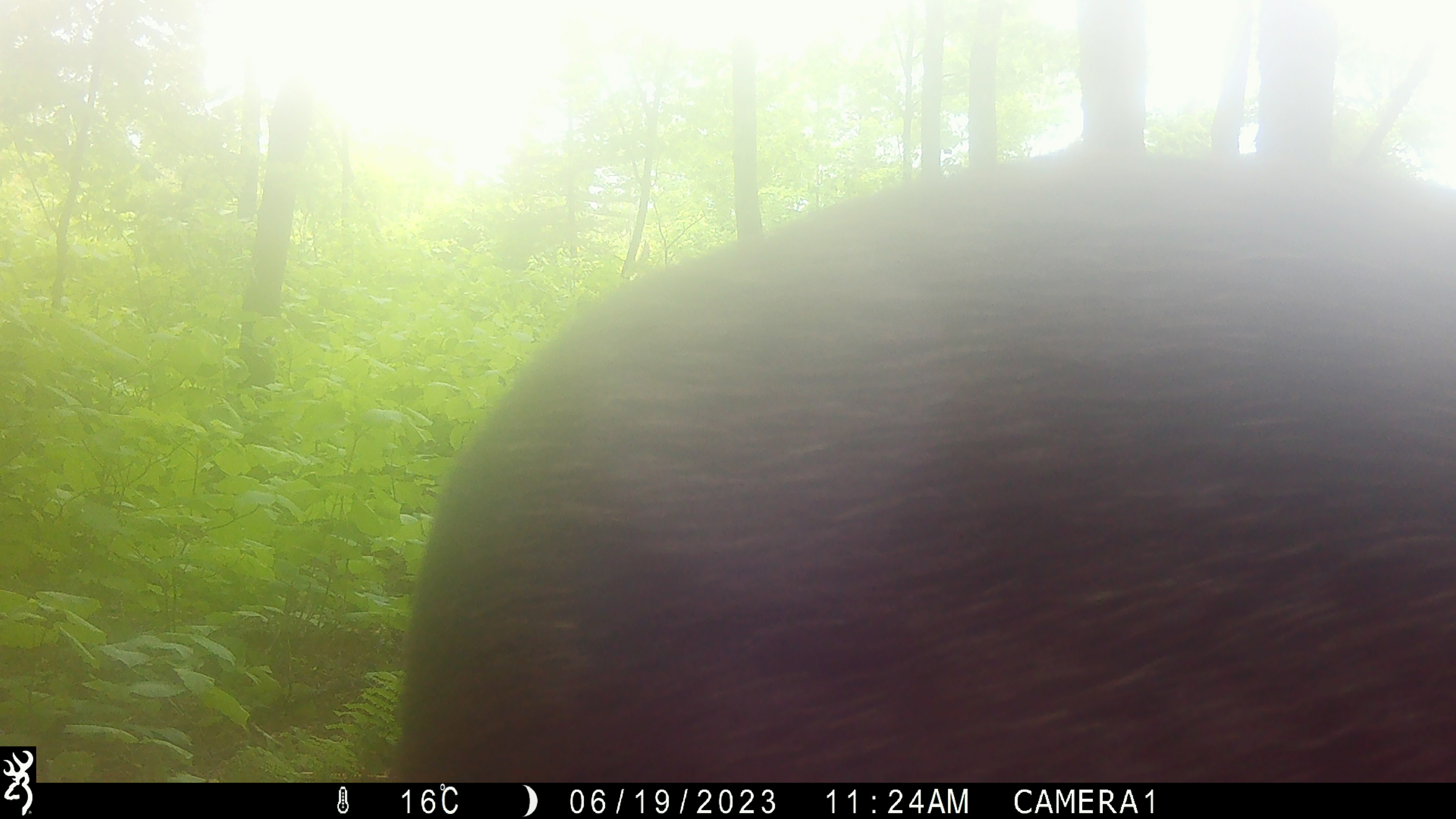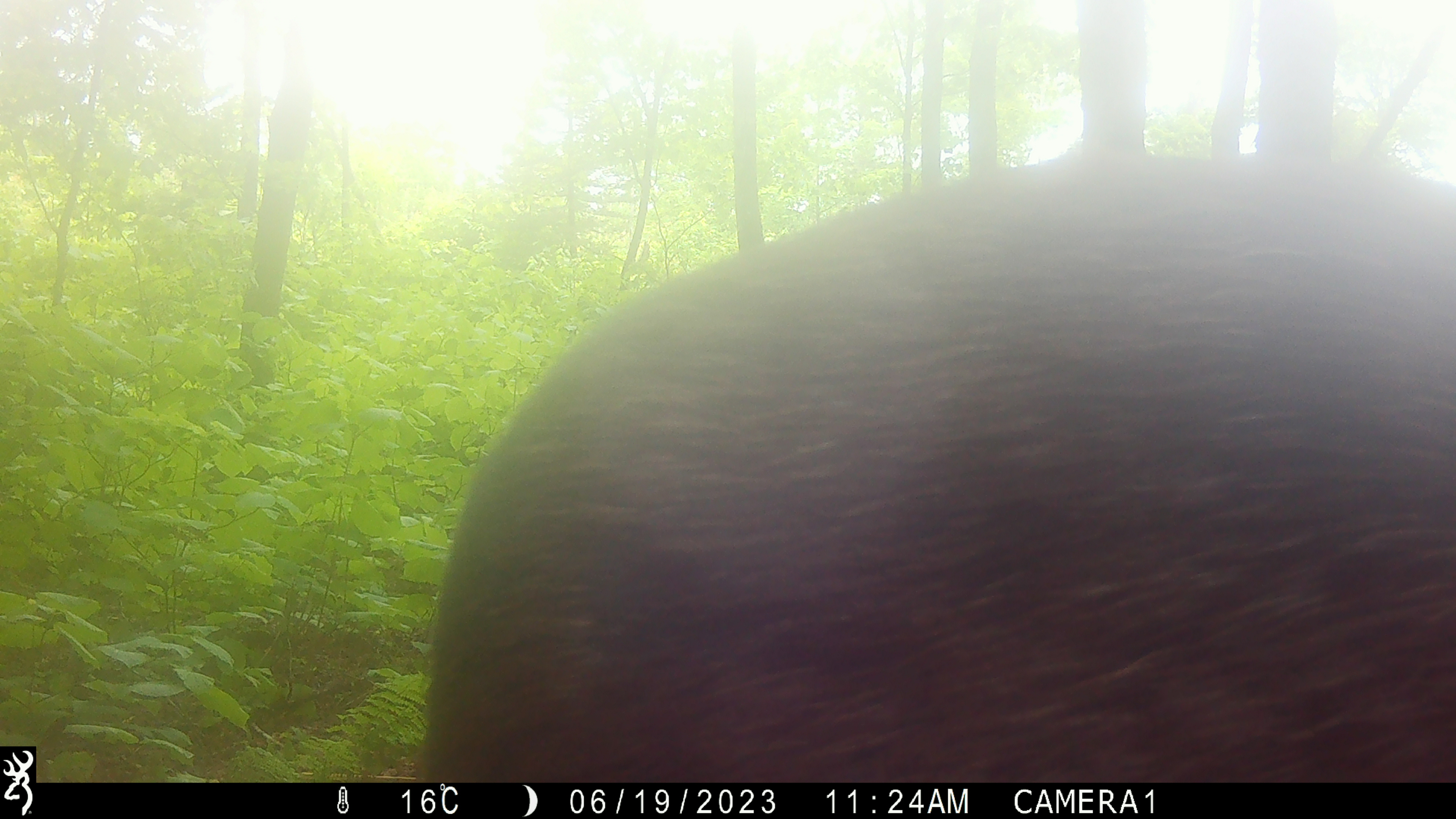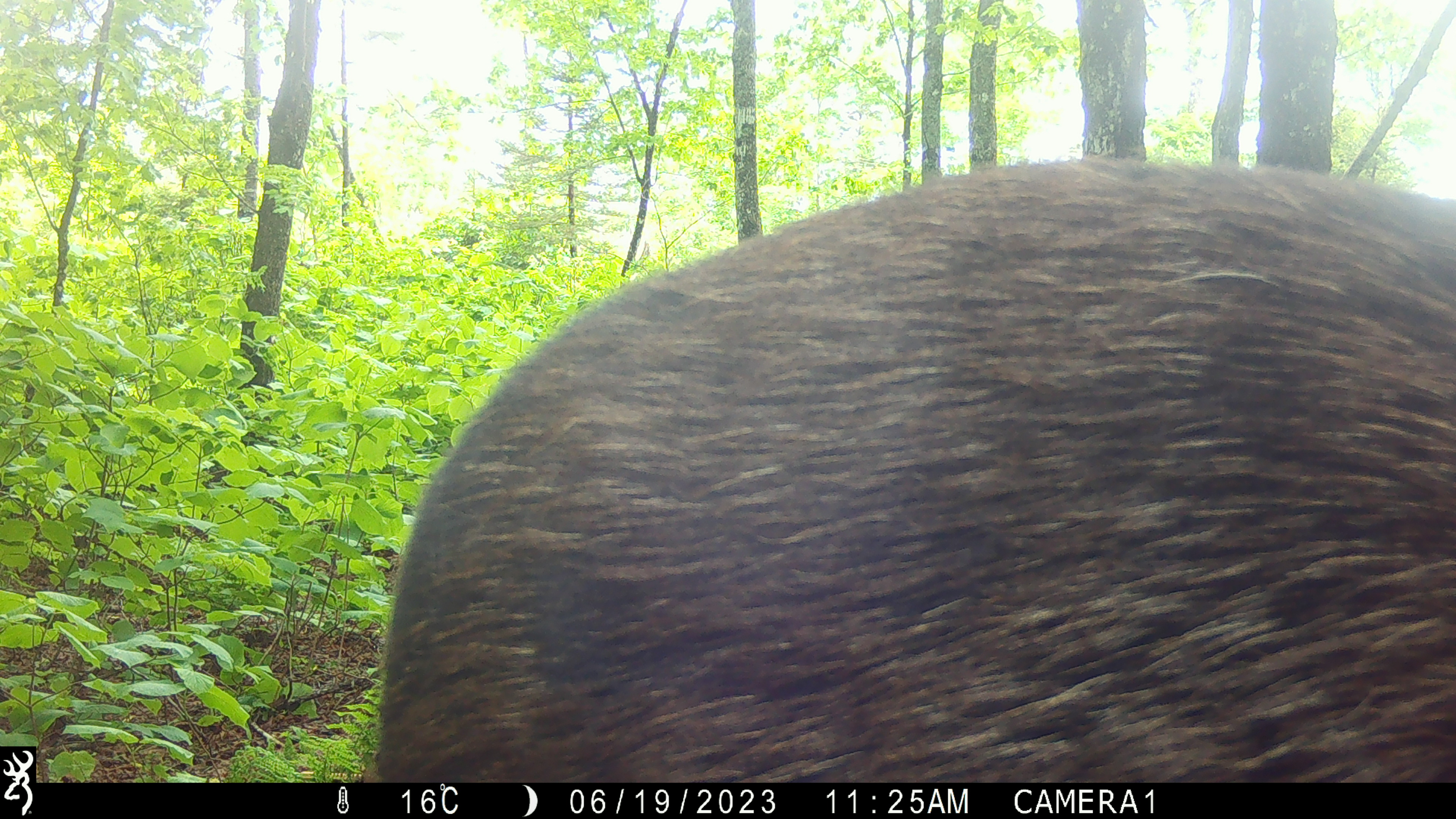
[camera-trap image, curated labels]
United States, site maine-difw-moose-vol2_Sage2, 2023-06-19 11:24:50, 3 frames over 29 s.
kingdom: Animalia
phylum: Chordata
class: Mammalia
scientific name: Mammalia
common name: mammal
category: mammal sp.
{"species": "mammal sp. (mammal) (Mammalia)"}